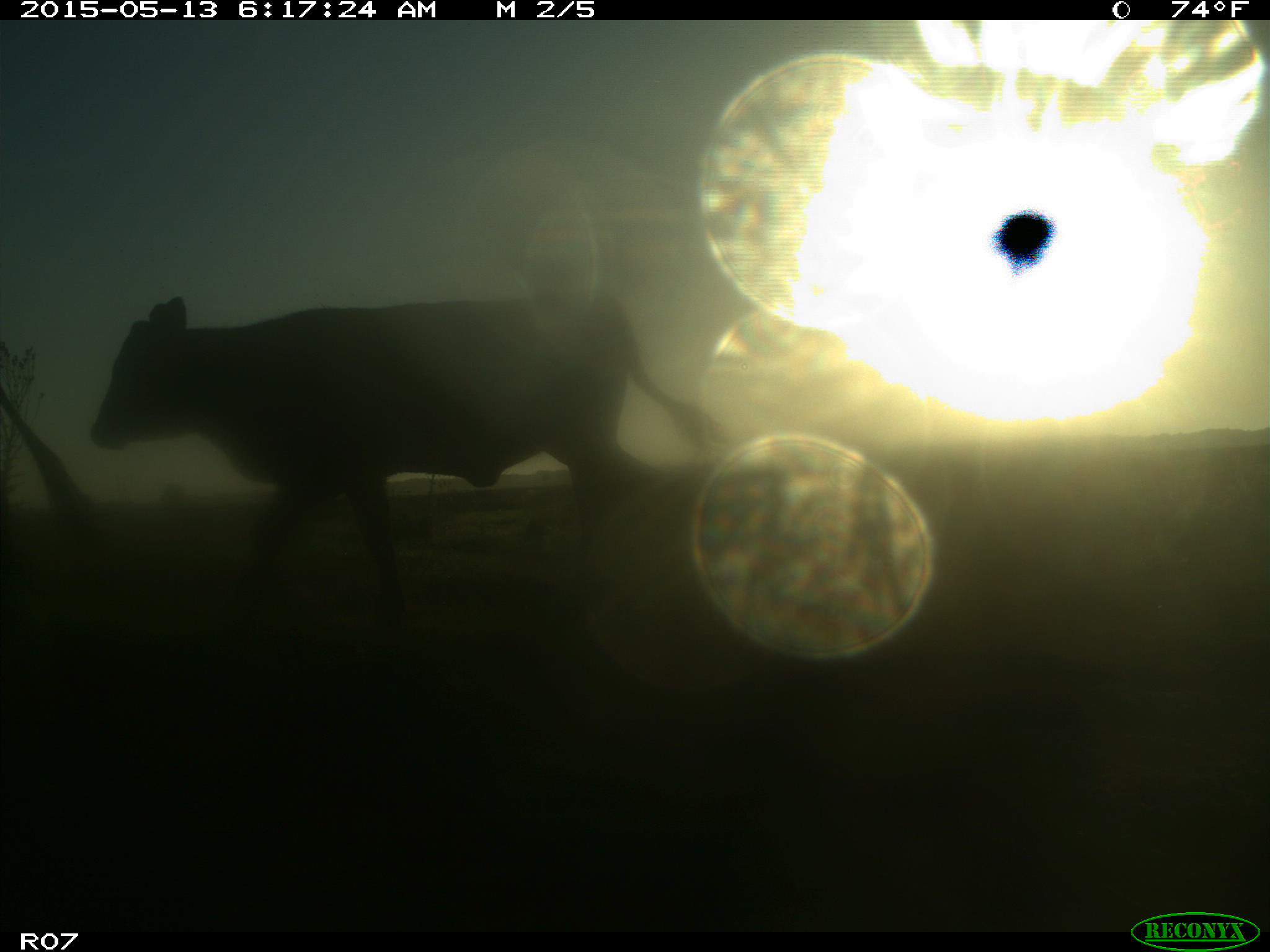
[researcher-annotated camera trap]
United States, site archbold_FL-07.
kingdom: Animalia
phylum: Chordata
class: Mammalia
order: Artiodactyla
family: Bovidae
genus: Bos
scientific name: Bos taurus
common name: domestic cow